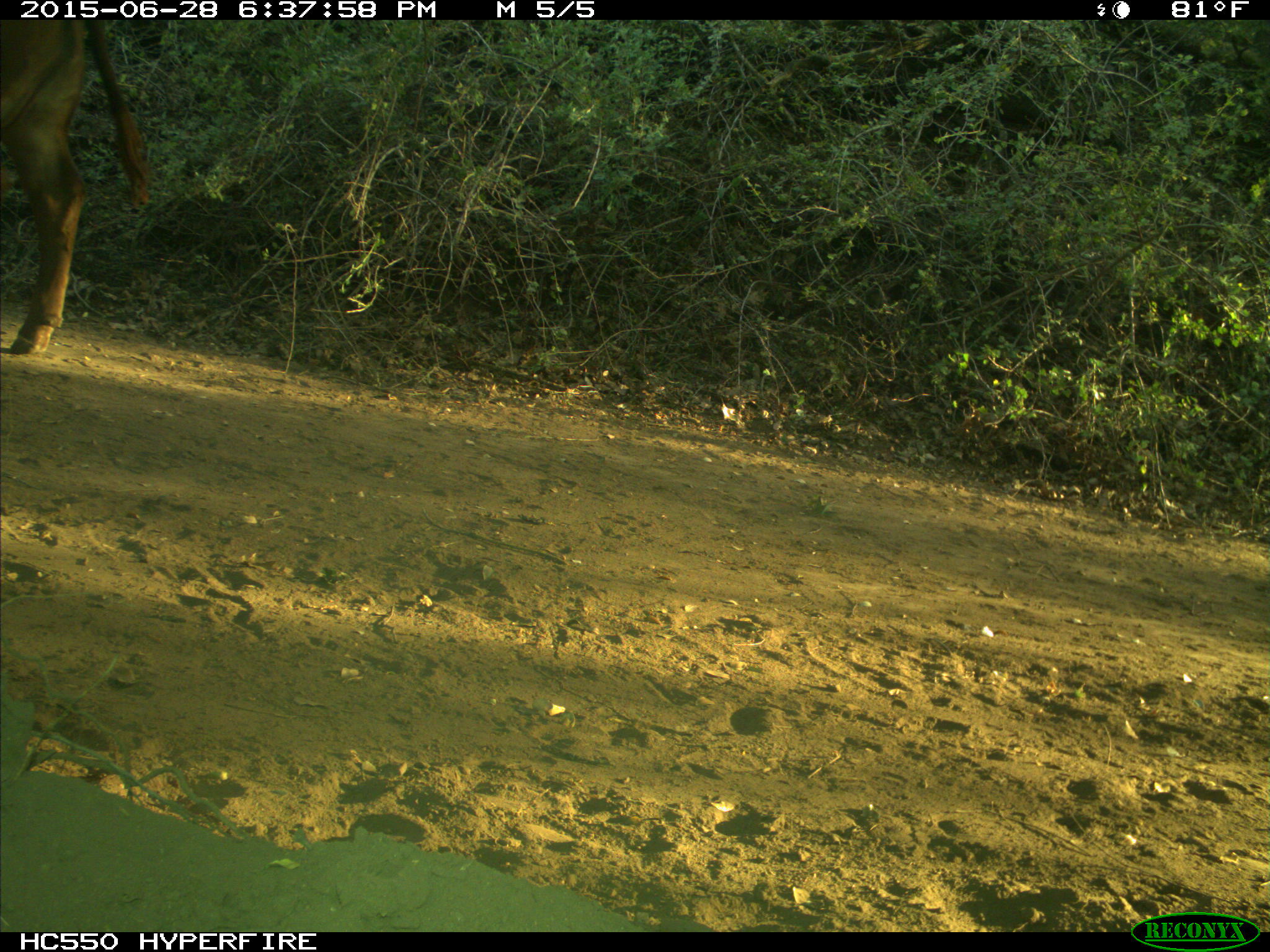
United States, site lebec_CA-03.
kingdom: Animalia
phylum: Chordata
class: Mammalia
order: Artiodactyla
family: Bovidae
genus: Bos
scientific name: Bos taurus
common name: domestic cow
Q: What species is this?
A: Bos taurus (domestic cow).